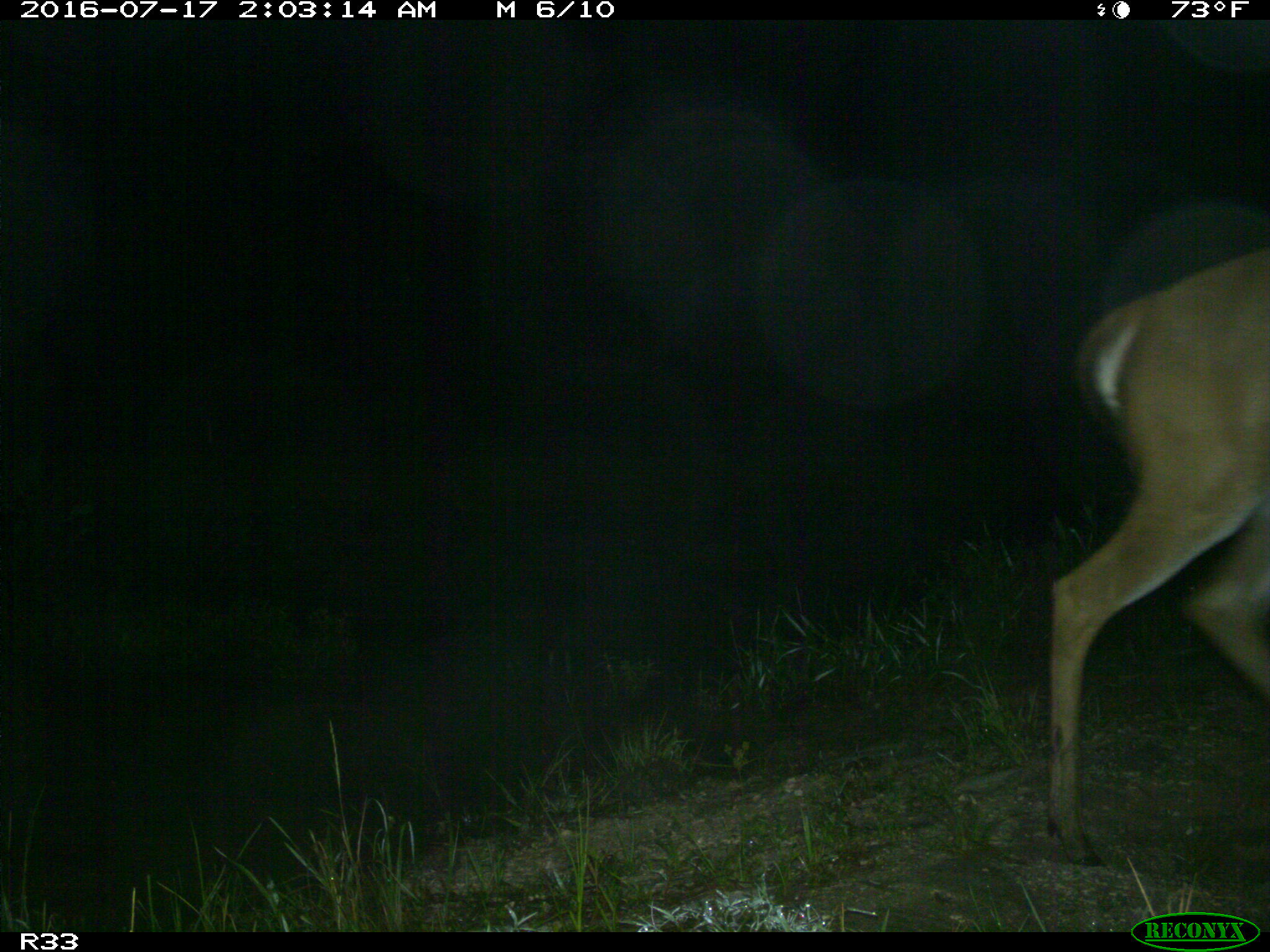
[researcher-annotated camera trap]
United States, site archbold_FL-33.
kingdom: Animalia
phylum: Chordata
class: Mammalia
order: Artiodactyla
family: Cervidae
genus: Odocoileus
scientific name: Odocoileus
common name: deer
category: unidentified deer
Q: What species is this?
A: Unidentified deer (deer) (Odocoileus).